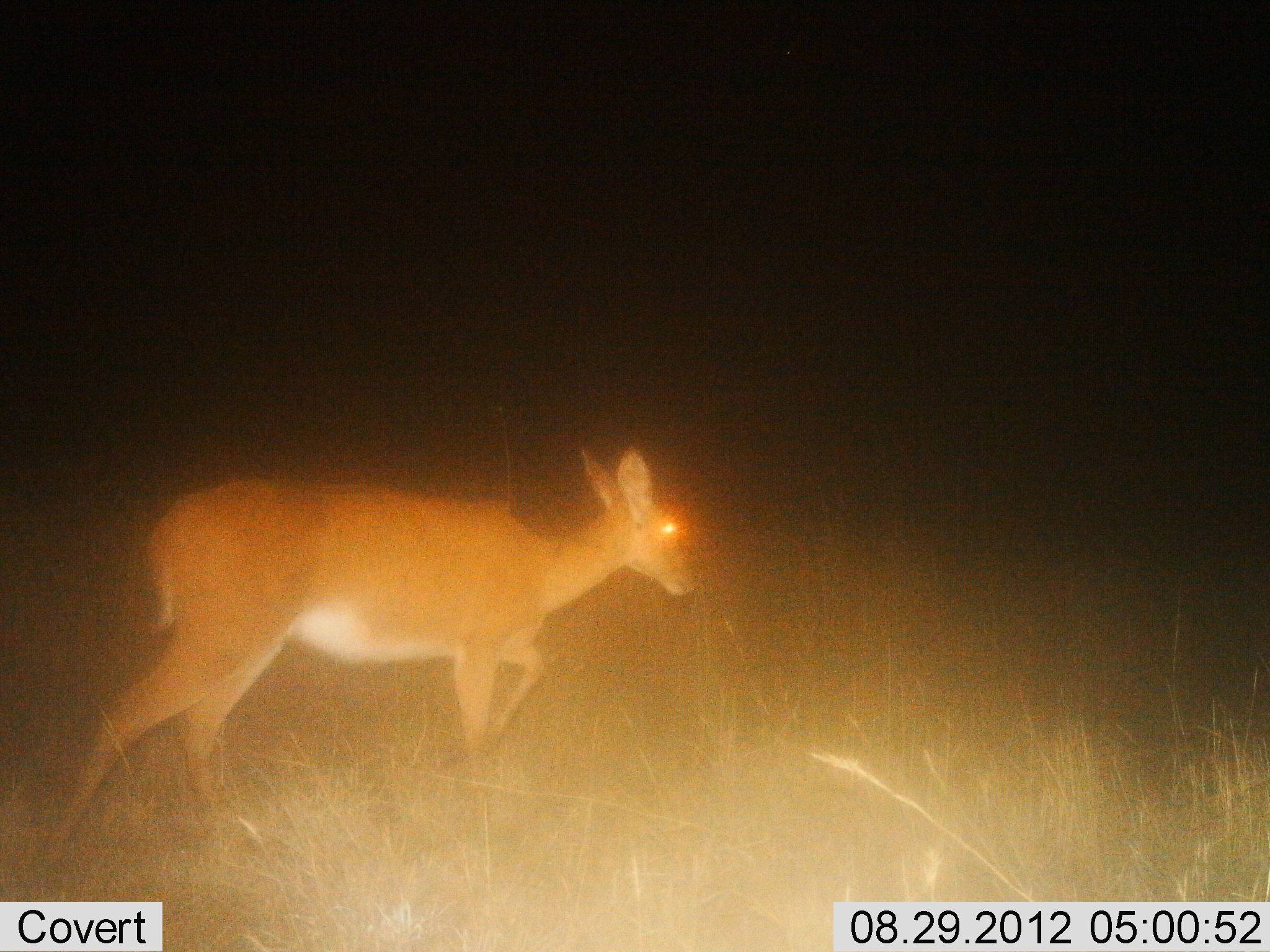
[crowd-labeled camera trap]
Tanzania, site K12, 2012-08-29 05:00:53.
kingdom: Animalia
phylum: Chordata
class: Mammalia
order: Artiodactyla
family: Bovidae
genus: Redunca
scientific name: Redunca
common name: reedbuck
Reedbuck (Redunca), count 1. Behavior (volunteer vote fractions): standing 20%, resting 0%, moving 80%, interacting 0%. Young present (vote fraction): 0%. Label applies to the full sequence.